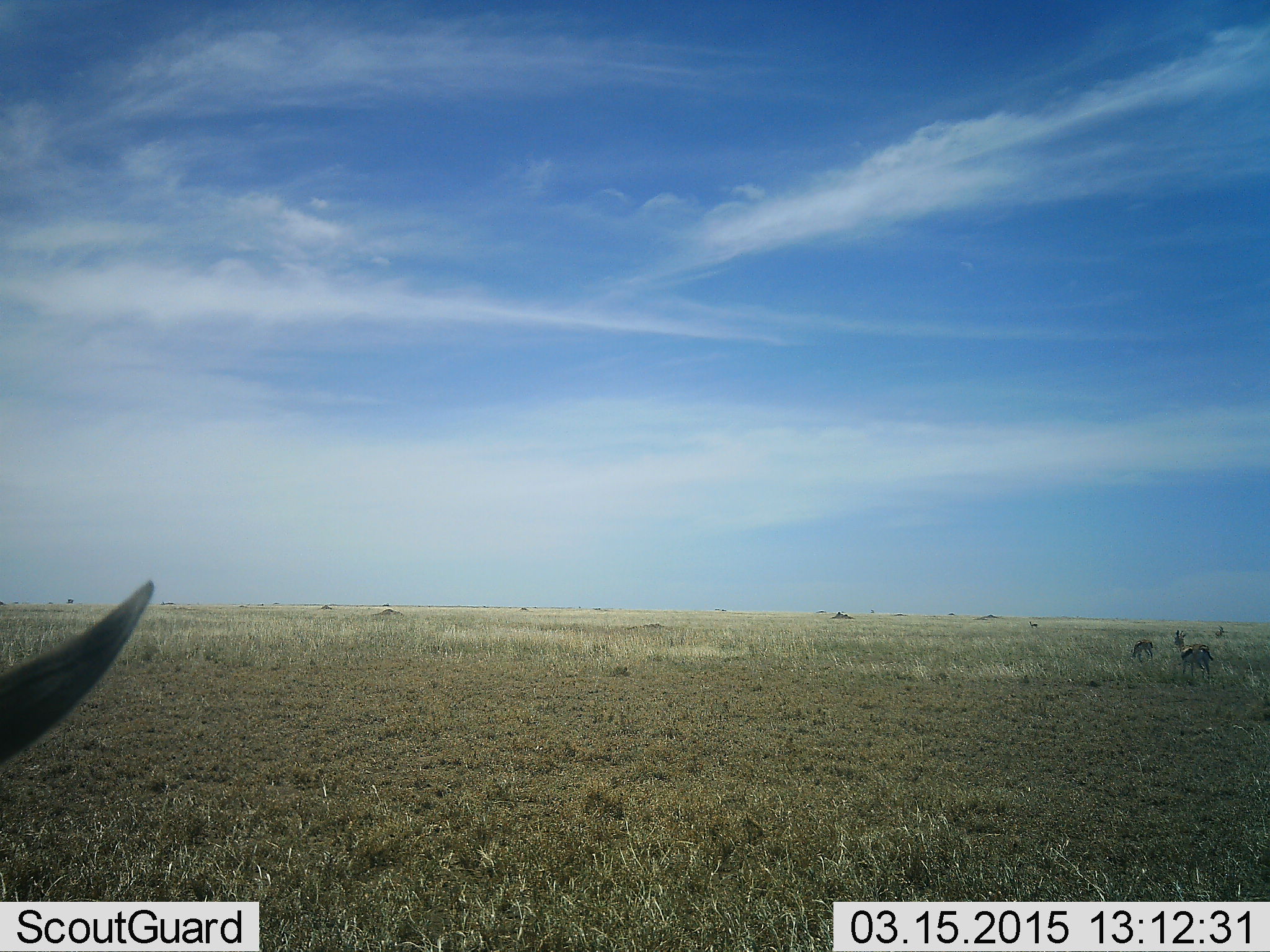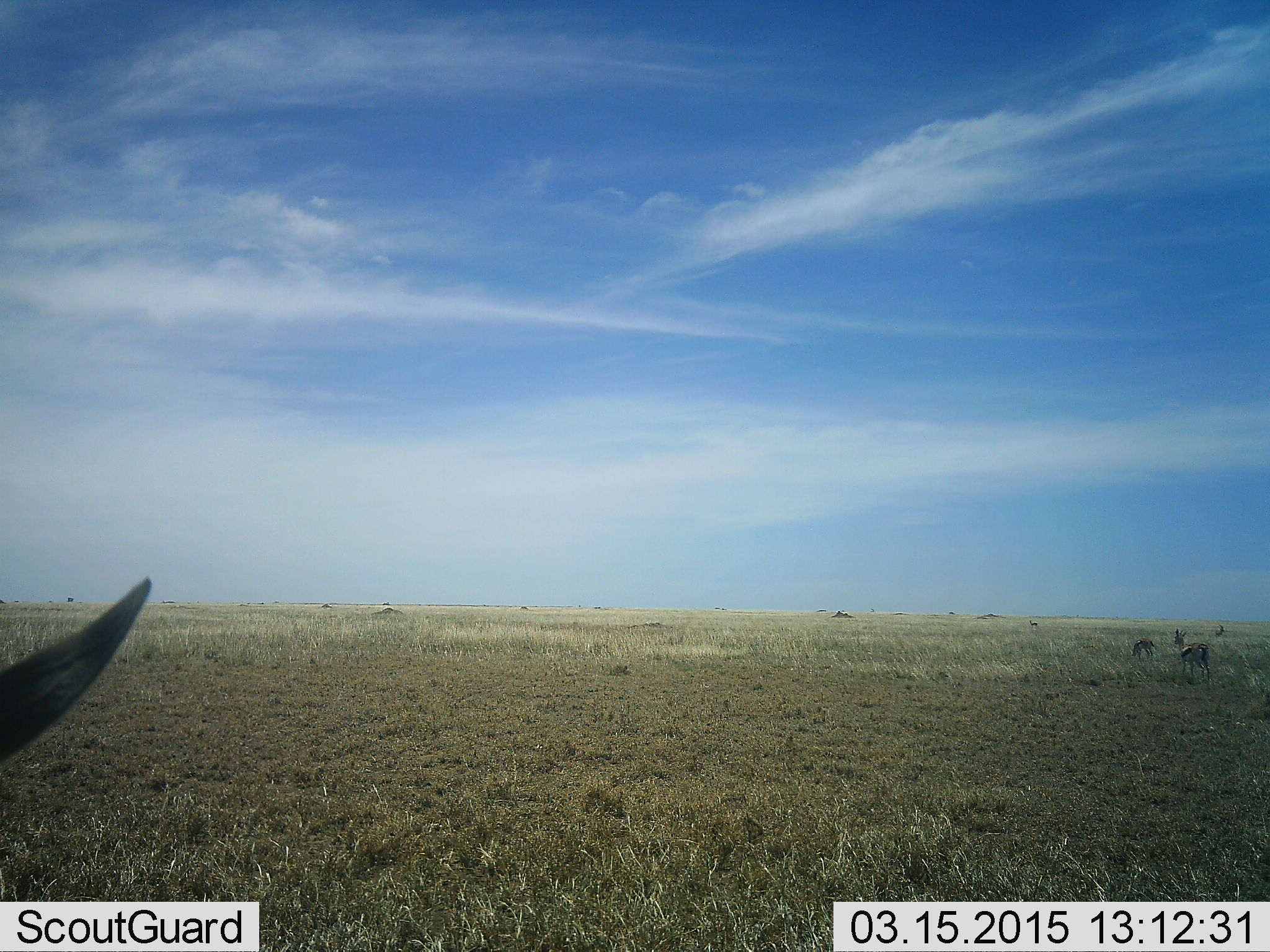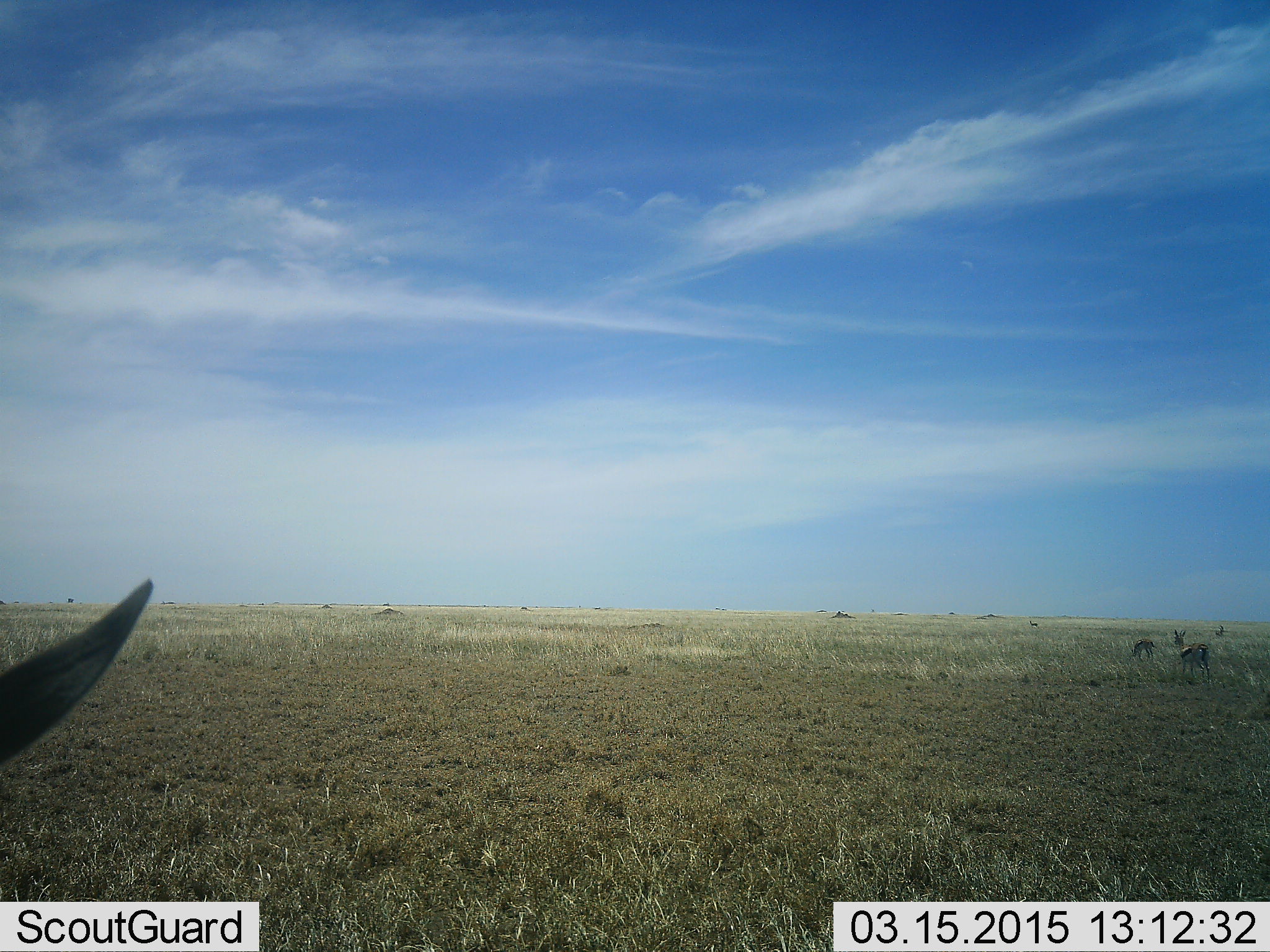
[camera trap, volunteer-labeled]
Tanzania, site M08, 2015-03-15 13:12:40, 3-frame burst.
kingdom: Animalia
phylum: Chordata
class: Mammalia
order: Artiodactyla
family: Bovidae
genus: Eudorcas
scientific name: Eudorcas thomsonii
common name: thomson's gazelle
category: gazellethomsons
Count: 4.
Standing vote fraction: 70%.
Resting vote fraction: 0%.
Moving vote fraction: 30%.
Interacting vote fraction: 0%.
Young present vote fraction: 0%.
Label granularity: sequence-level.